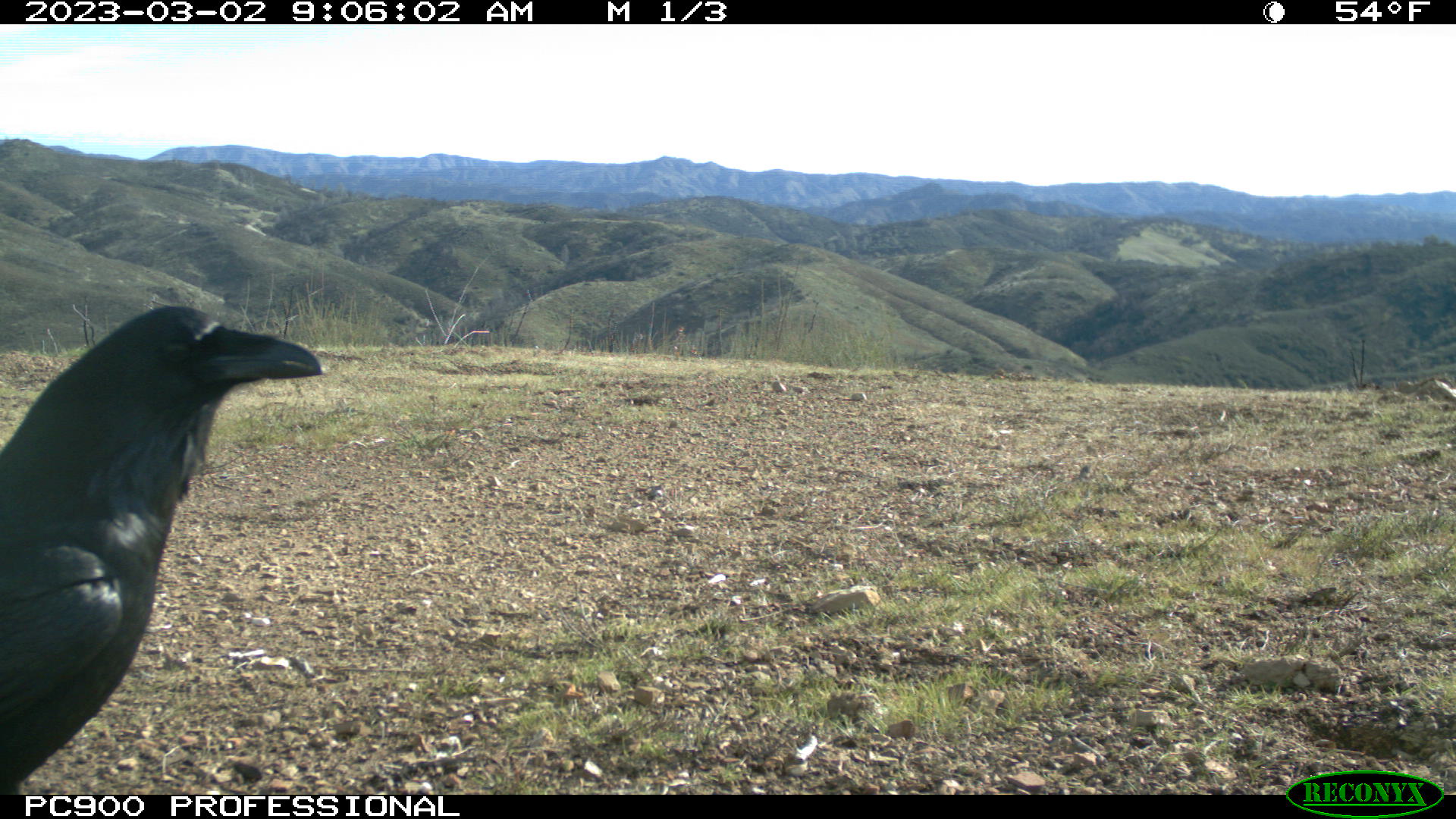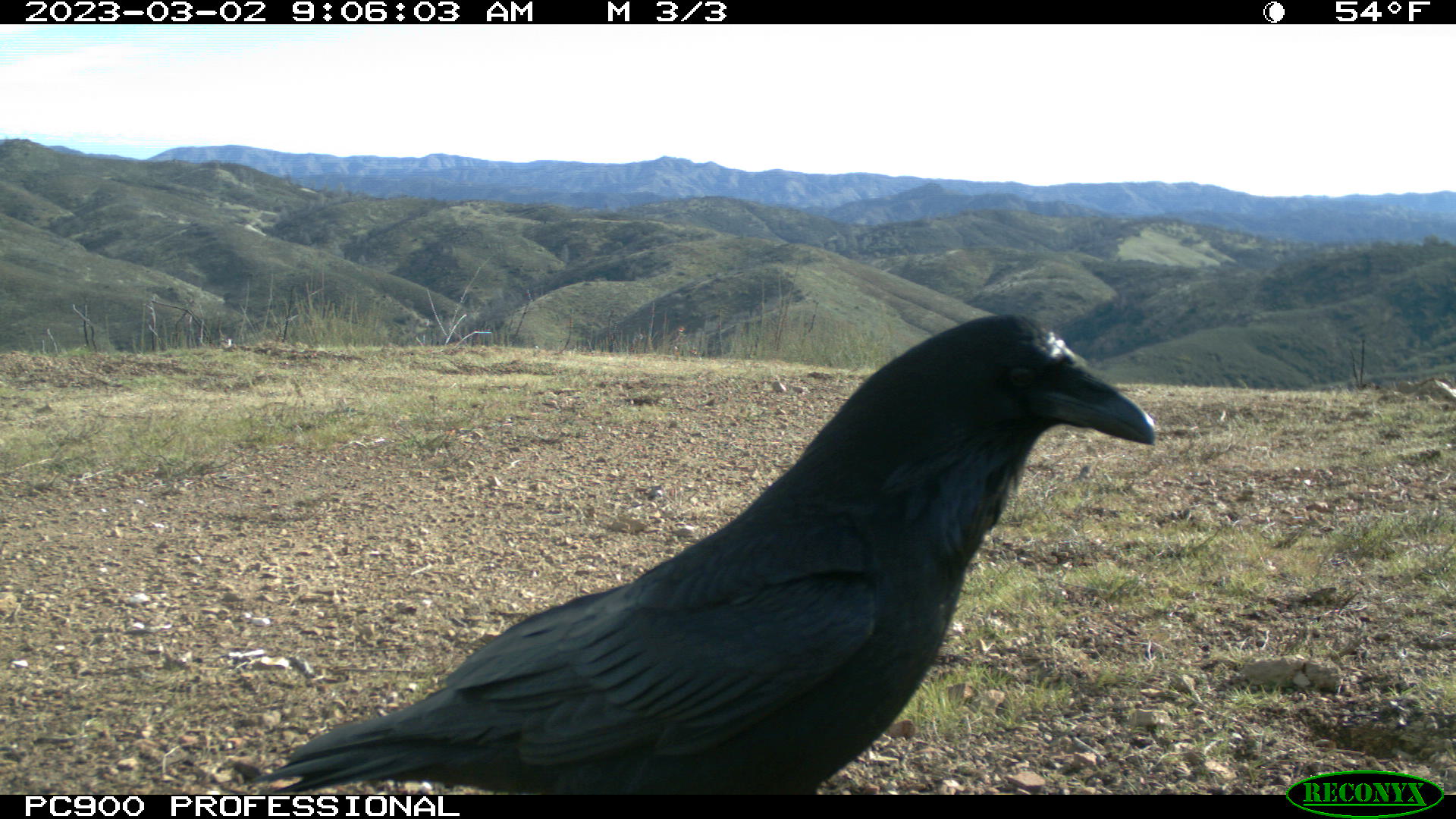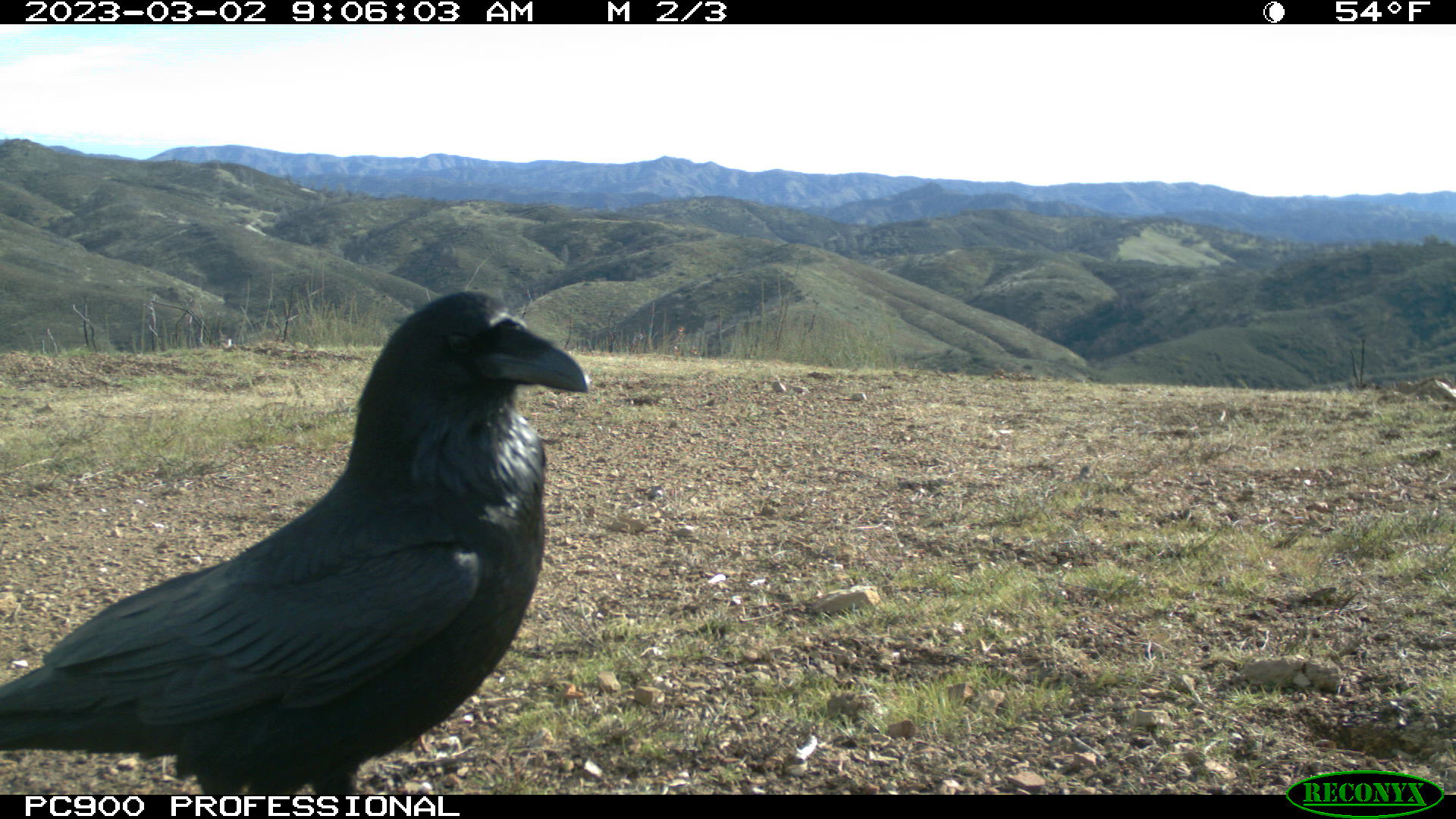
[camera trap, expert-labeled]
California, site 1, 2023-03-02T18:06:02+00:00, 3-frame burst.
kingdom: Animalia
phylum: Chordata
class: Aves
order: Passeriformes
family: Corvidae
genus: Corvus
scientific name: Corvus corax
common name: common raven